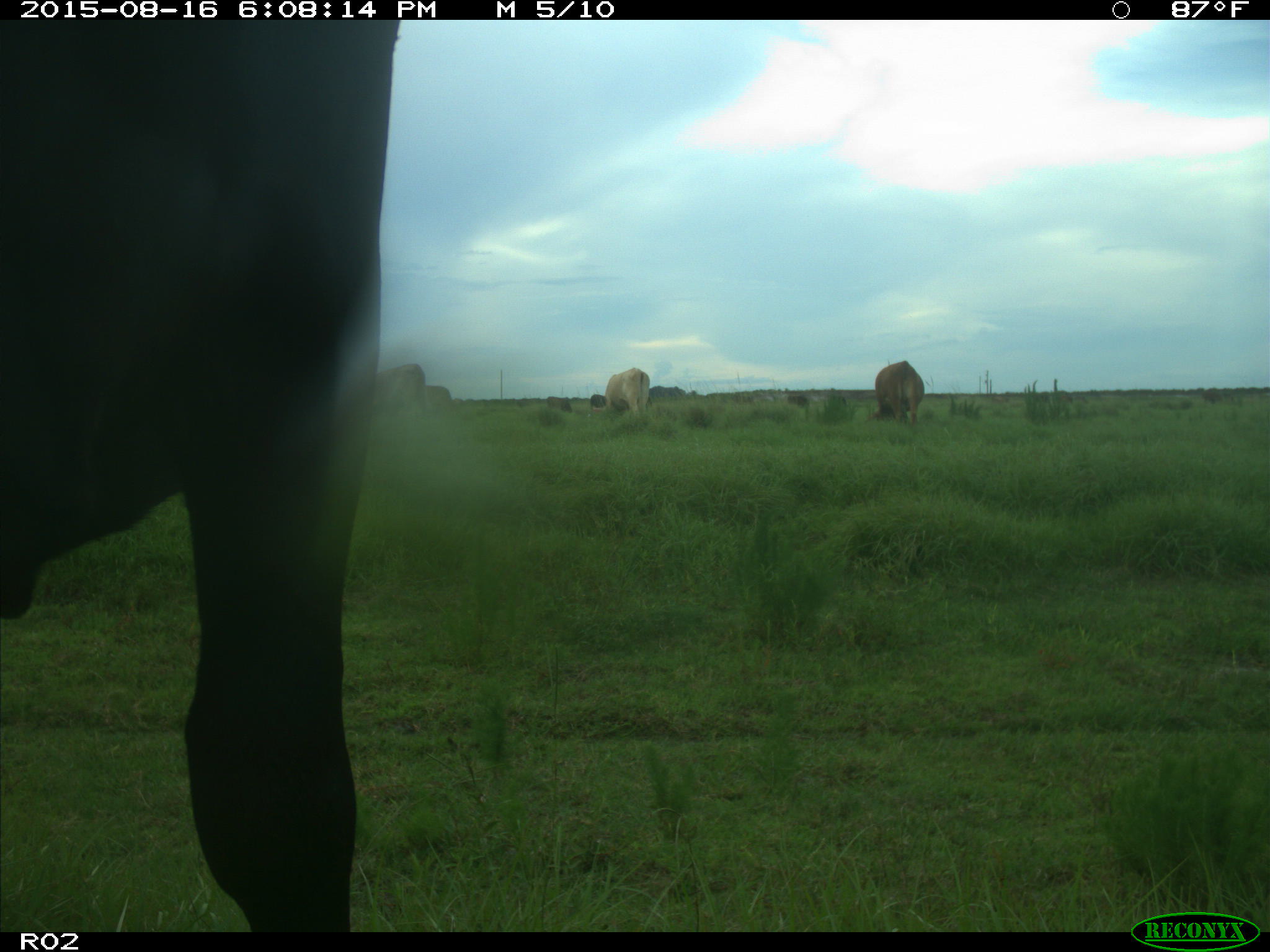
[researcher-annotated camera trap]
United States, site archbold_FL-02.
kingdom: Animalia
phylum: Chordata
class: Mammalia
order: Artiodactyla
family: Bovidae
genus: Bos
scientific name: Bos taurus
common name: domestic cow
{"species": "Bos taurus (domestic cow)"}